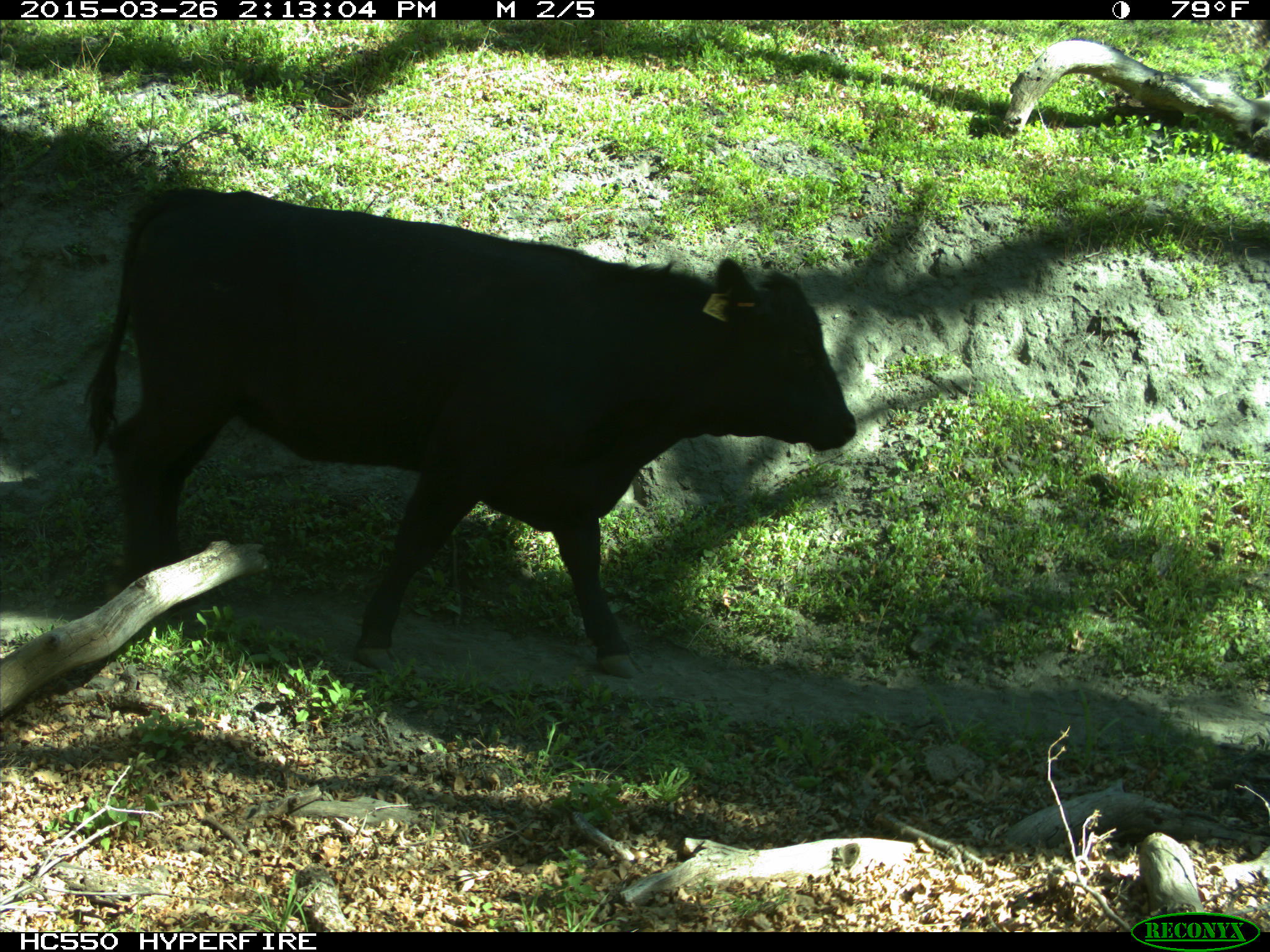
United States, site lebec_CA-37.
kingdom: Animalia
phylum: Chordata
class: Mammalia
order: Artiodactyla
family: Bovidae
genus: Bos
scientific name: Bos taurus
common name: domestic cow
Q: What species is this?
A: Bos taurus (domestic cow).